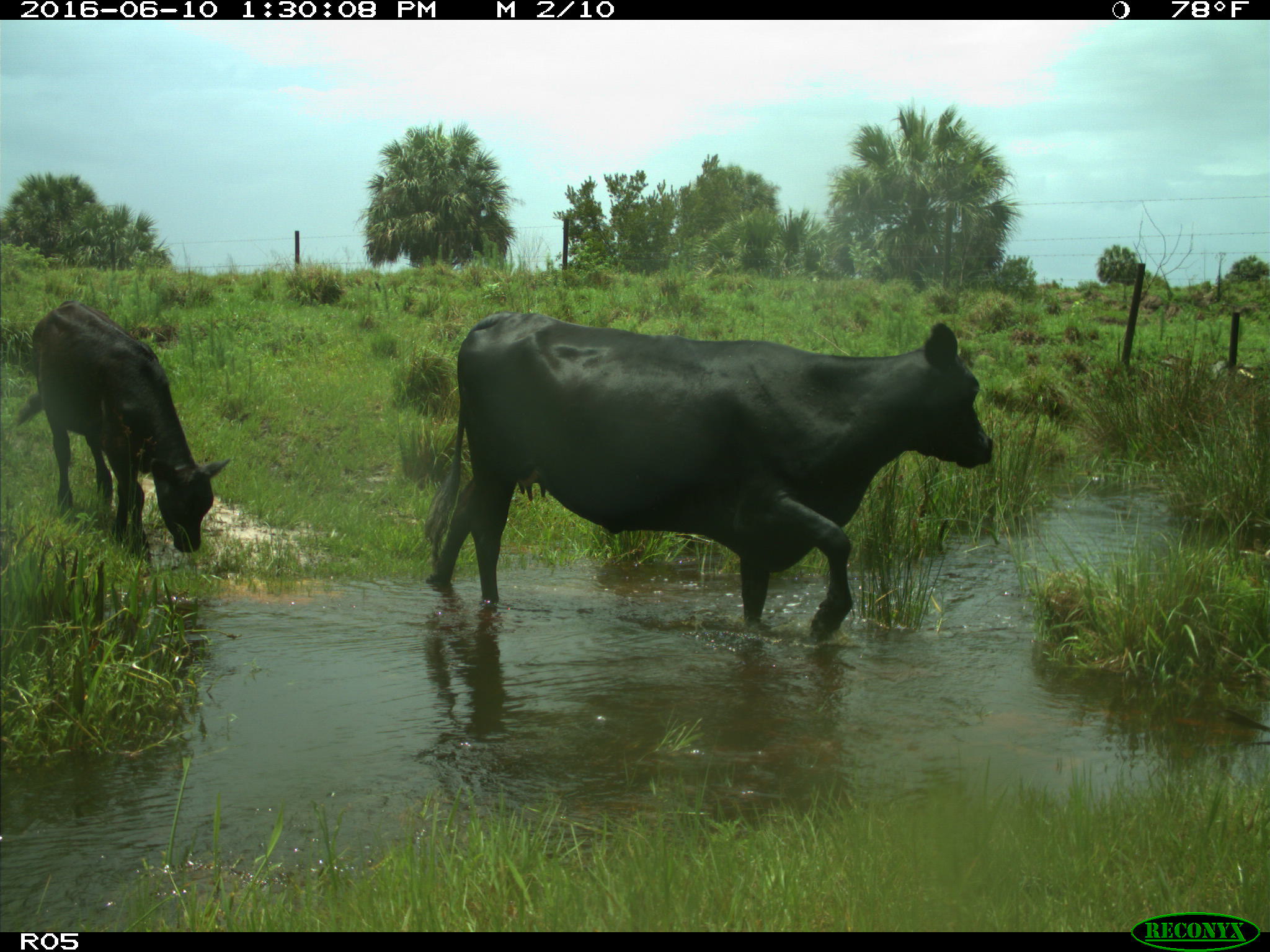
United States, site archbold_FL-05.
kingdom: Animalia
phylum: Chordata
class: Mammalia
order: Artiodactyla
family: Bovidae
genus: Bos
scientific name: Bos taurus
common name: domestic cow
Bos taurus (domestic cow).